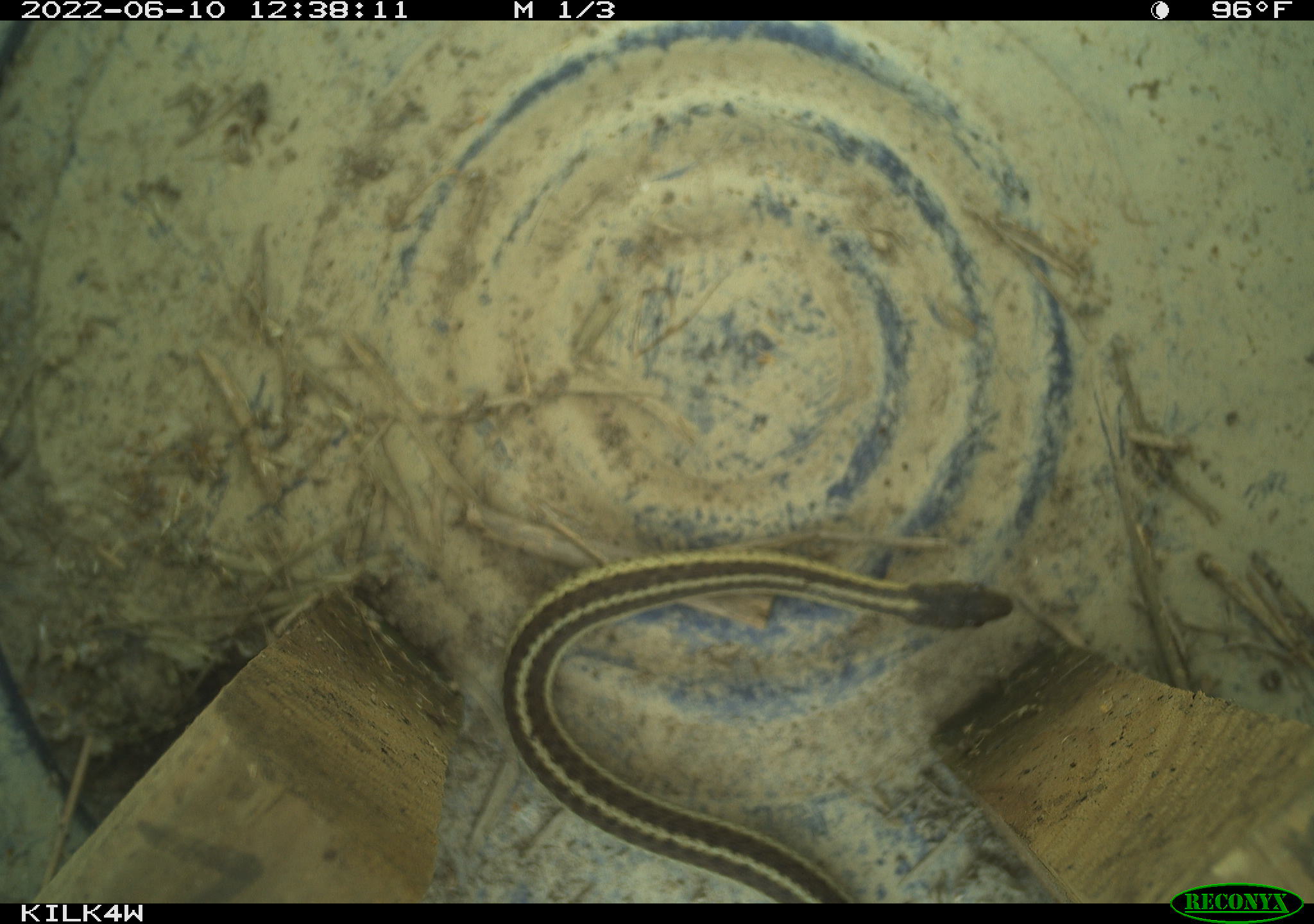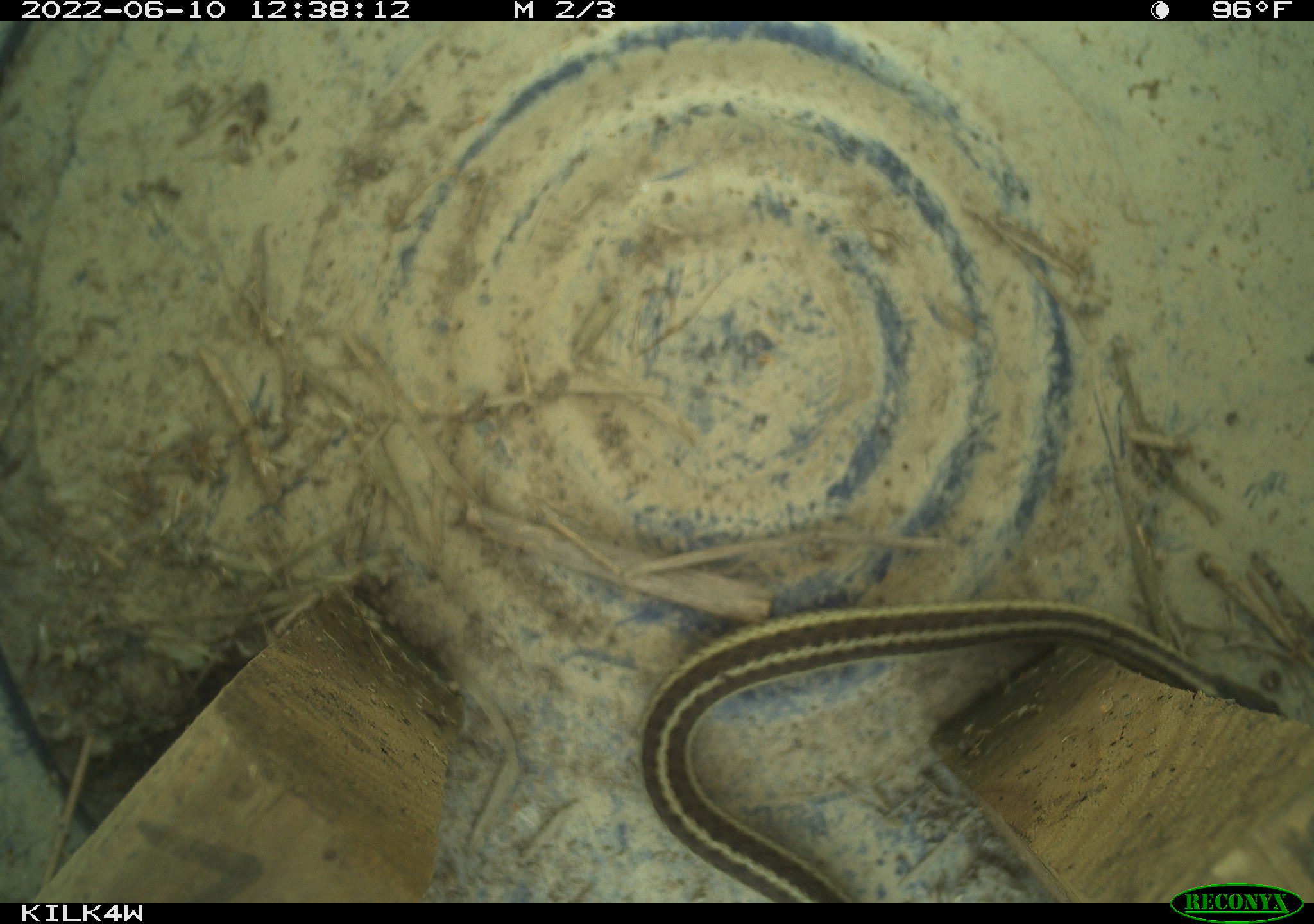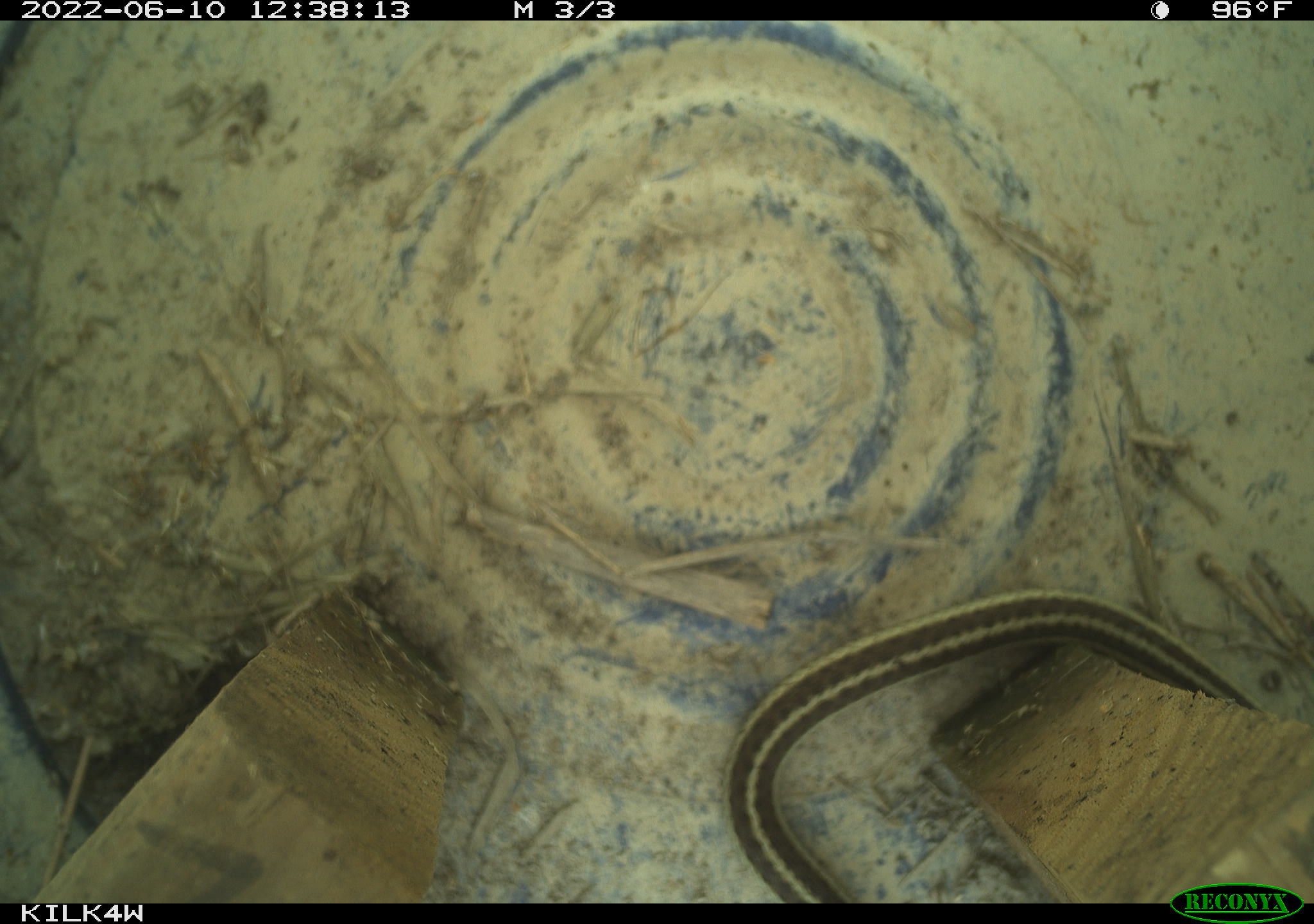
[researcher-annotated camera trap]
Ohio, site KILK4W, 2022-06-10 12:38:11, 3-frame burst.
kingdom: Animalia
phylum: Chordata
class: Reptilia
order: Squamata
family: Colubridae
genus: Thamnophis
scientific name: Thamnophis sirtalis sirtalis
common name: eastern gartersnake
Eastern gartersnake (Thamnophis sirtalis sirtalis).